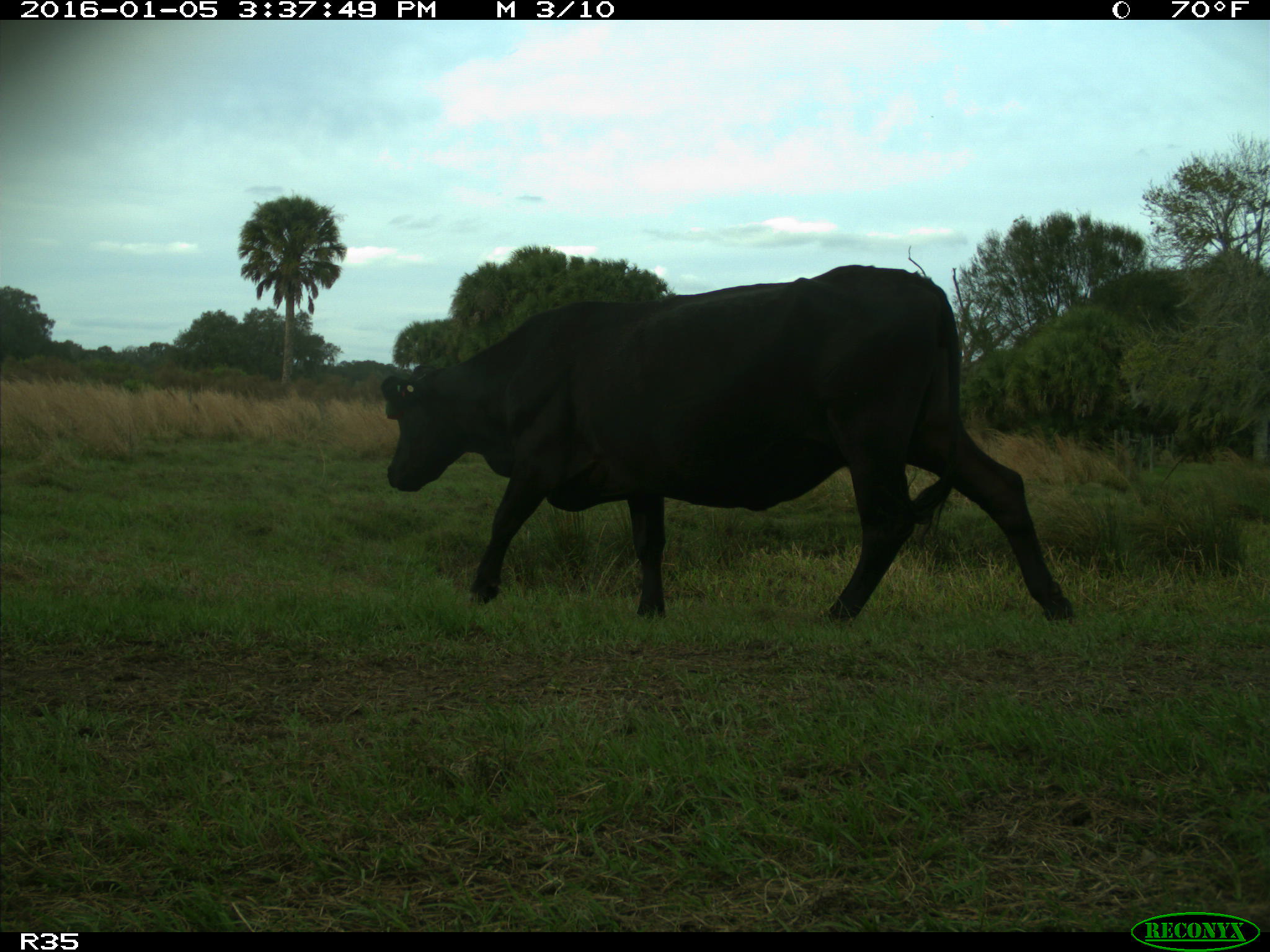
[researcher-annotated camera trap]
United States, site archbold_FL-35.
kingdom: Animalia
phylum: Chordata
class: Mammalia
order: Artiodactyla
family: Bovidae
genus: Bos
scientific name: Bos taurus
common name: domestic cow